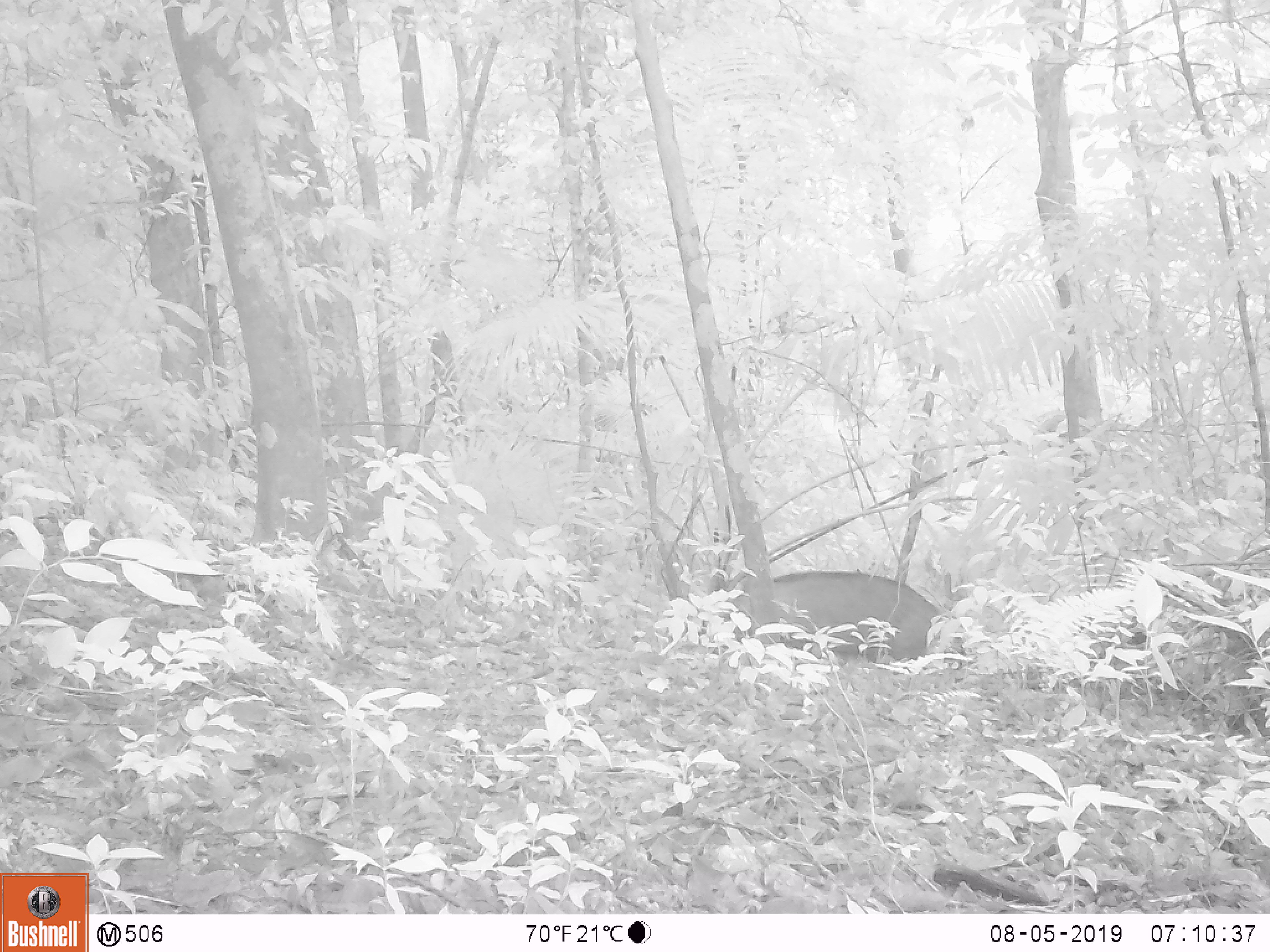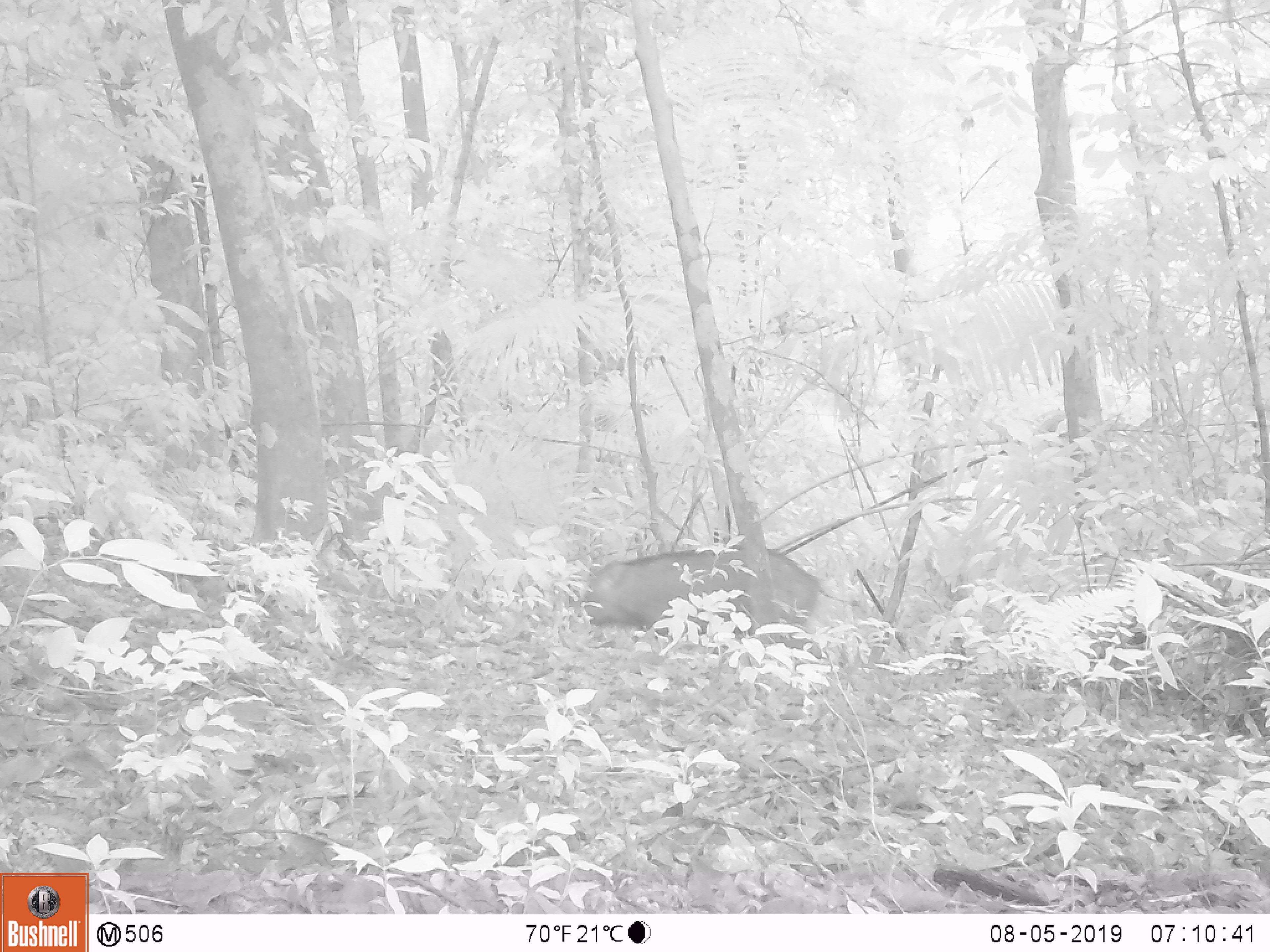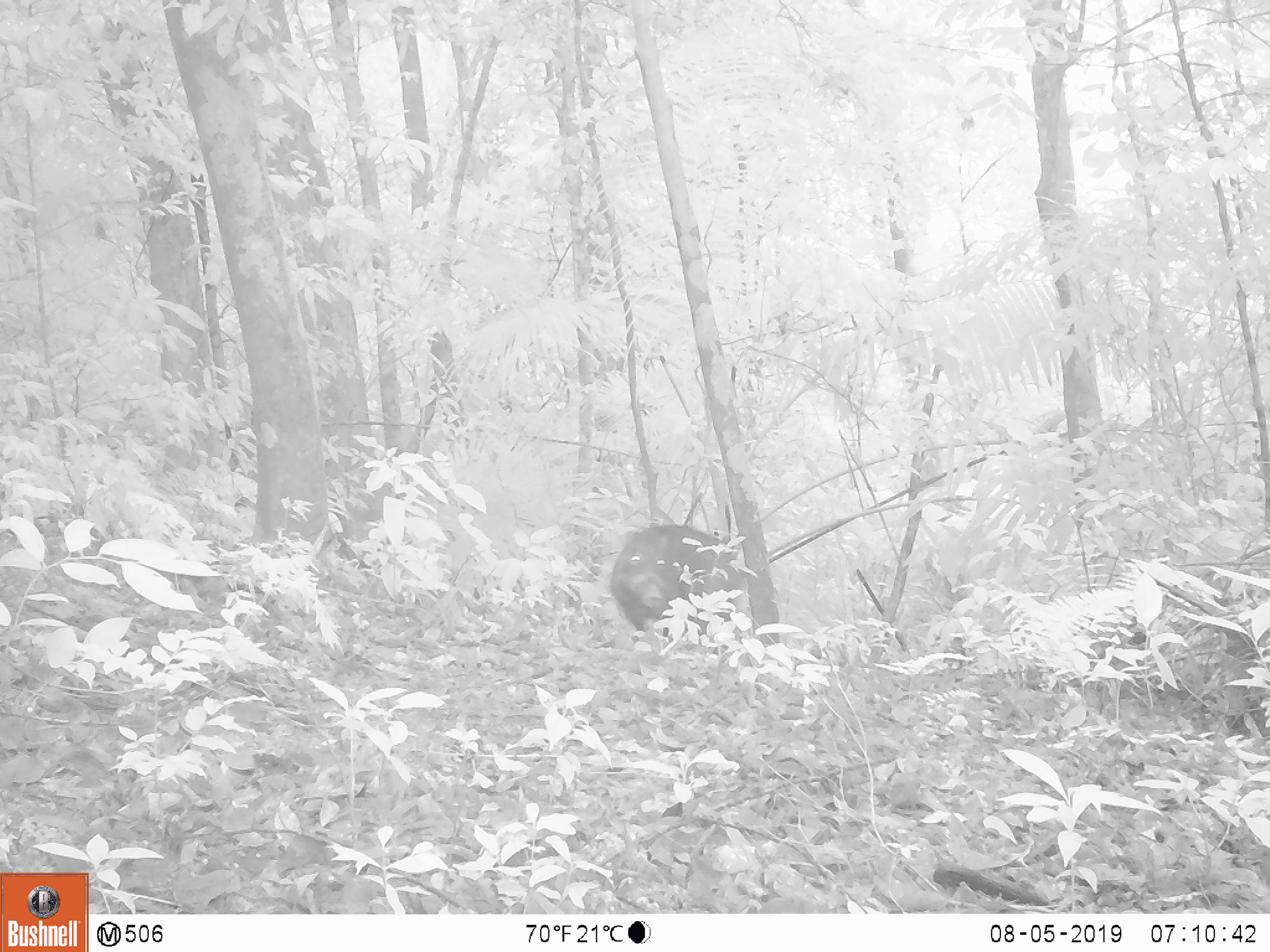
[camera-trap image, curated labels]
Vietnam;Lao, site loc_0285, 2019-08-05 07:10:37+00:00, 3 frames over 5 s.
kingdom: Animalia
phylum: Chordata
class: Mammalia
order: Artiodactyla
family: Suidae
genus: Sus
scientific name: Sus scrofa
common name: eurasian wild pig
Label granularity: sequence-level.